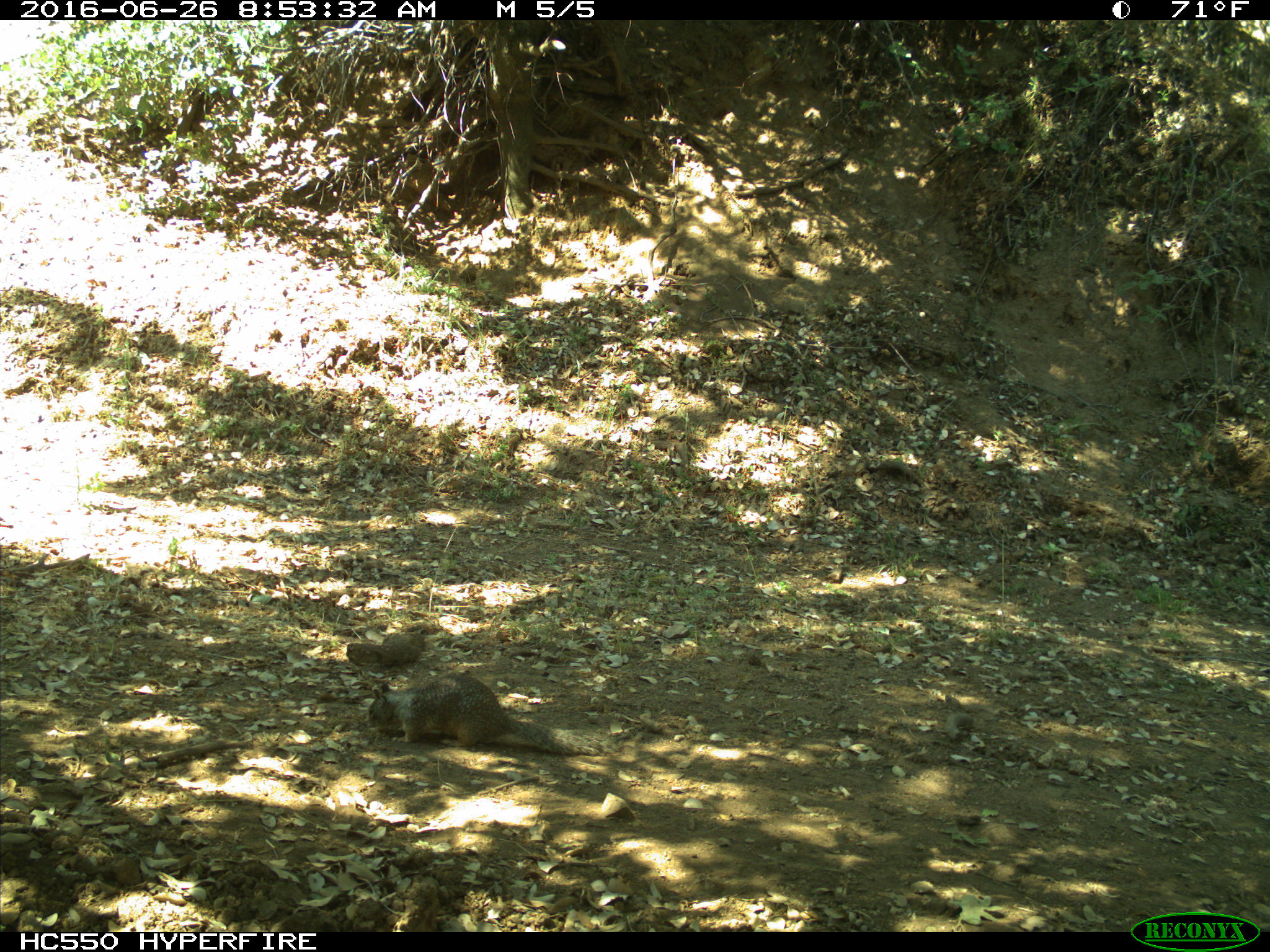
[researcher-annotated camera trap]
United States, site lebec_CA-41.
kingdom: Animalia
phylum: Chordata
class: Mammalia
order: Rodentia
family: Sciuridae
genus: Otospermophilus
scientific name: Otospermophilus beecheyi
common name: california ground squirrel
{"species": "Otospermophilus beecheyi (california ground squirrel)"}